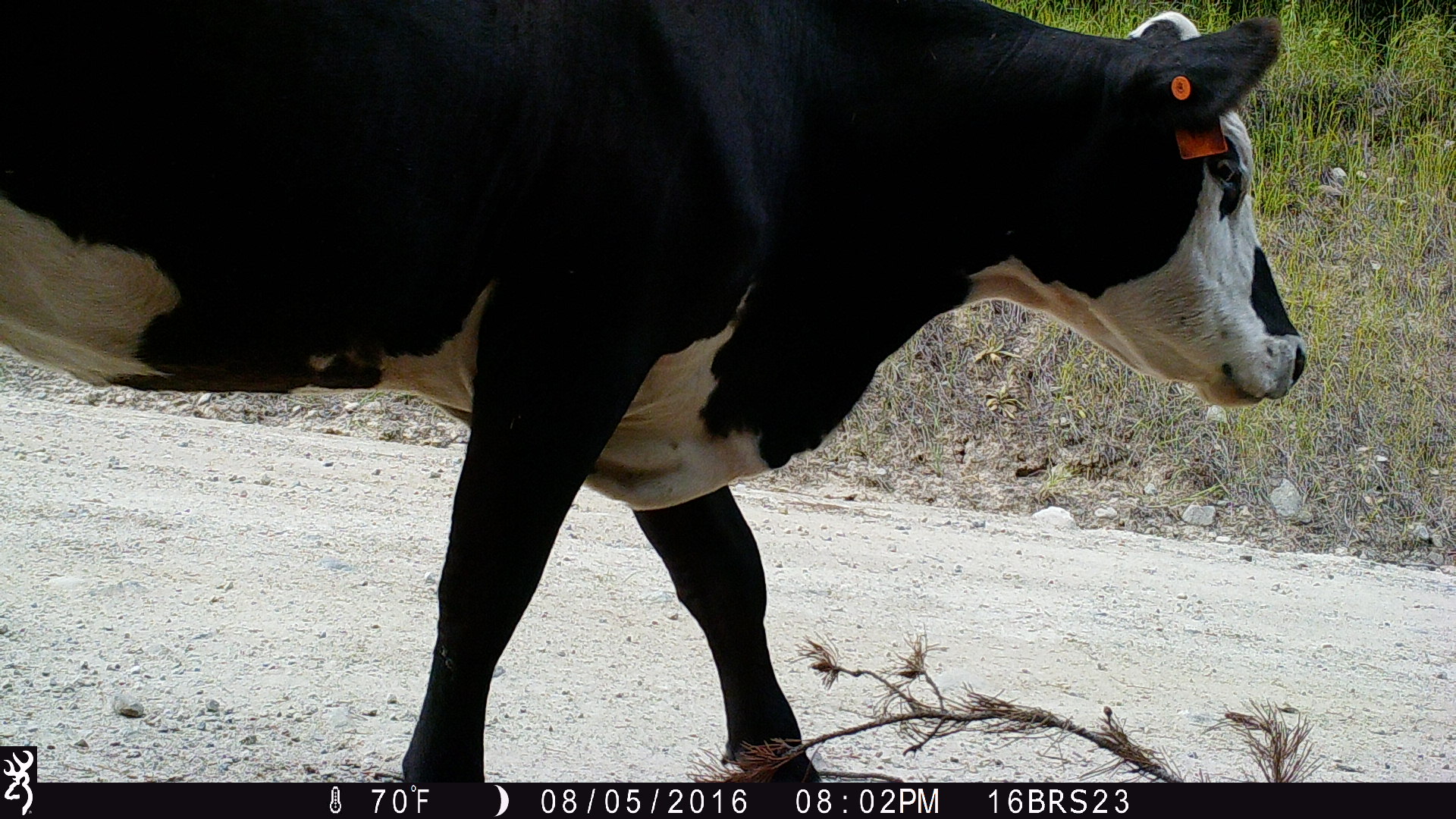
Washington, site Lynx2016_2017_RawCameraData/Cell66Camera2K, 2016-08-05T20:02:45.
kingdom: Animalia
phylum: Chordata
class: Mammalia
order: Artiodactyla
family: Bovidae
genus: Bos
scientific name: Bos taurus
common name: domestic cattle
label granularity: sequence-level